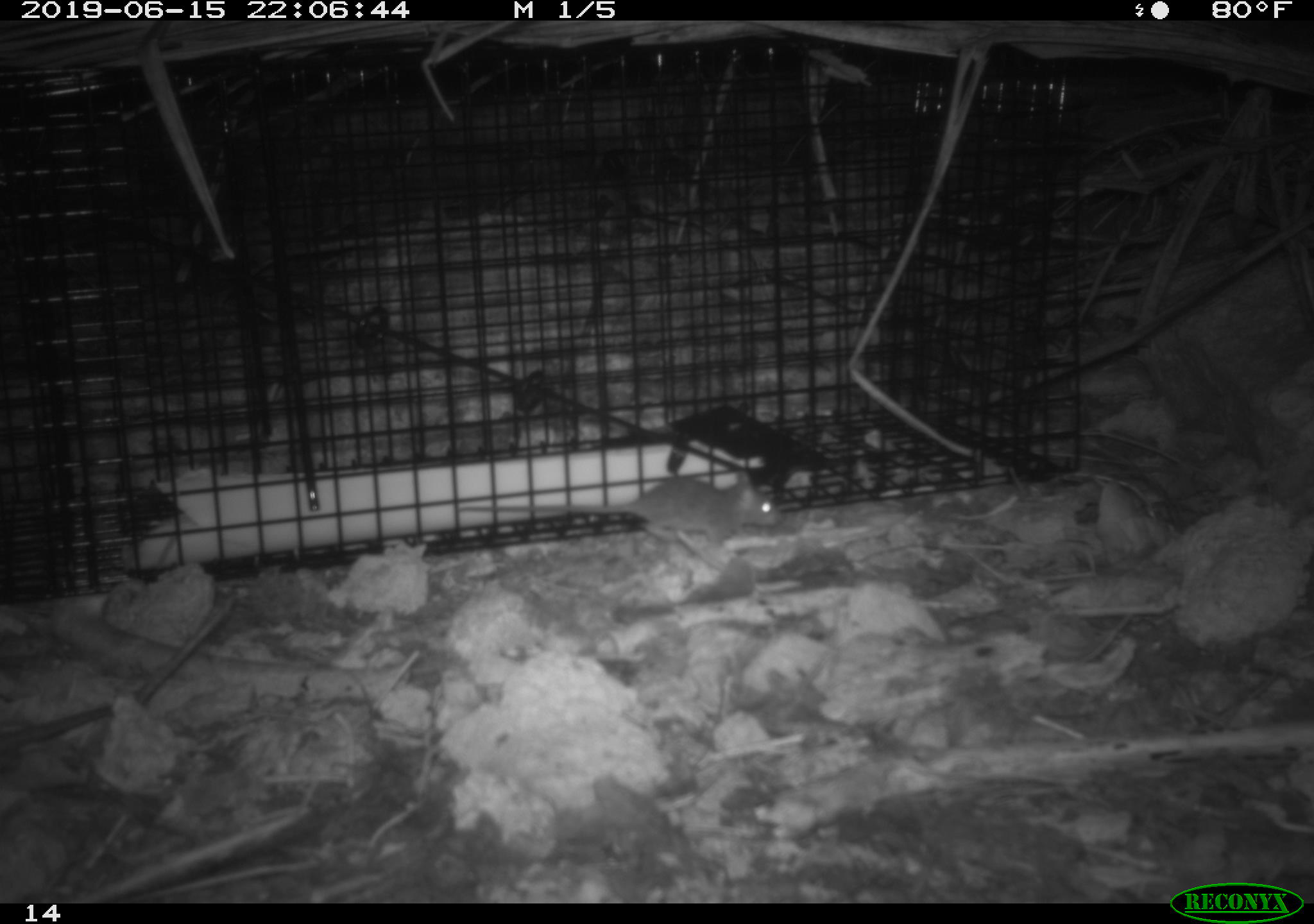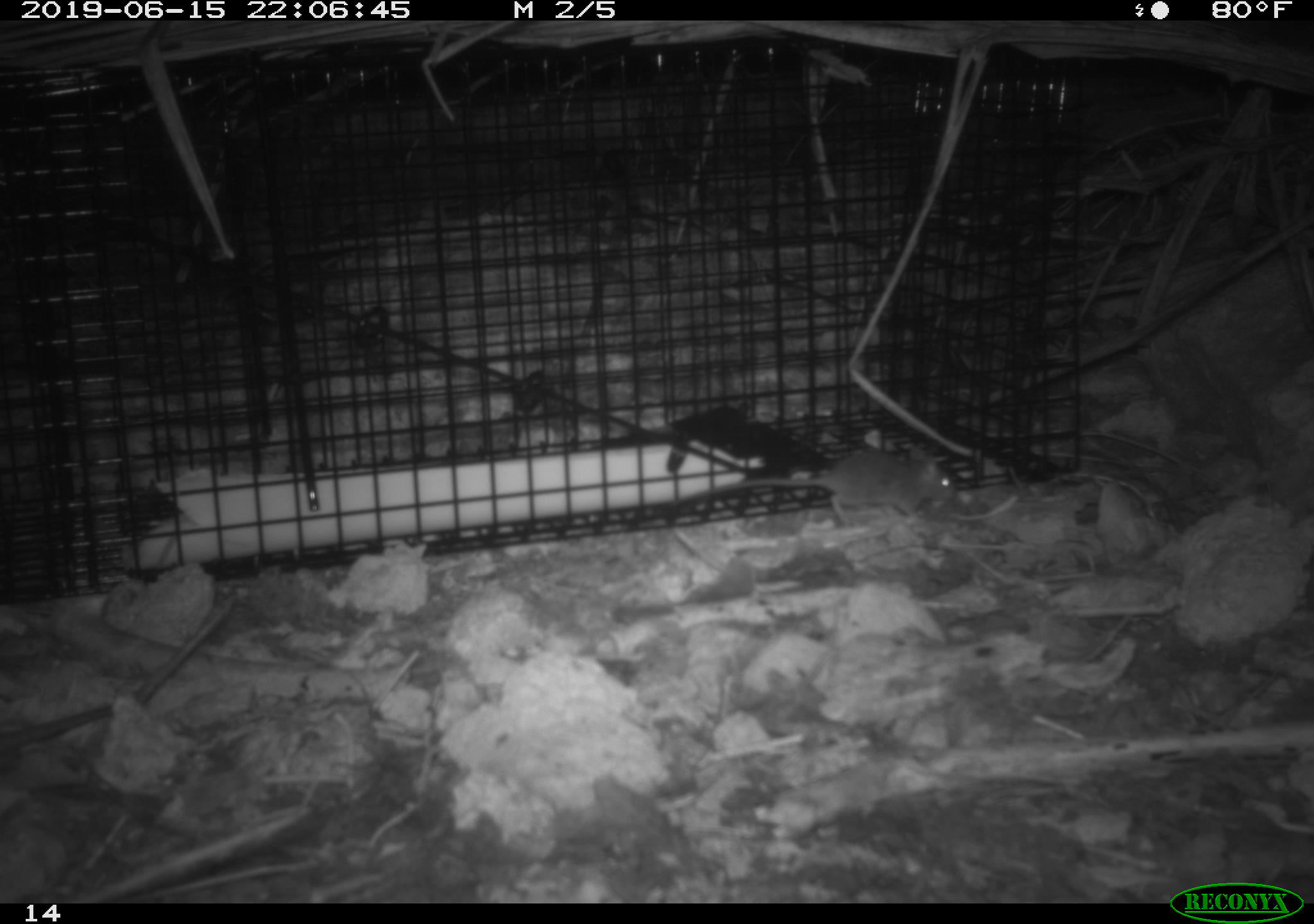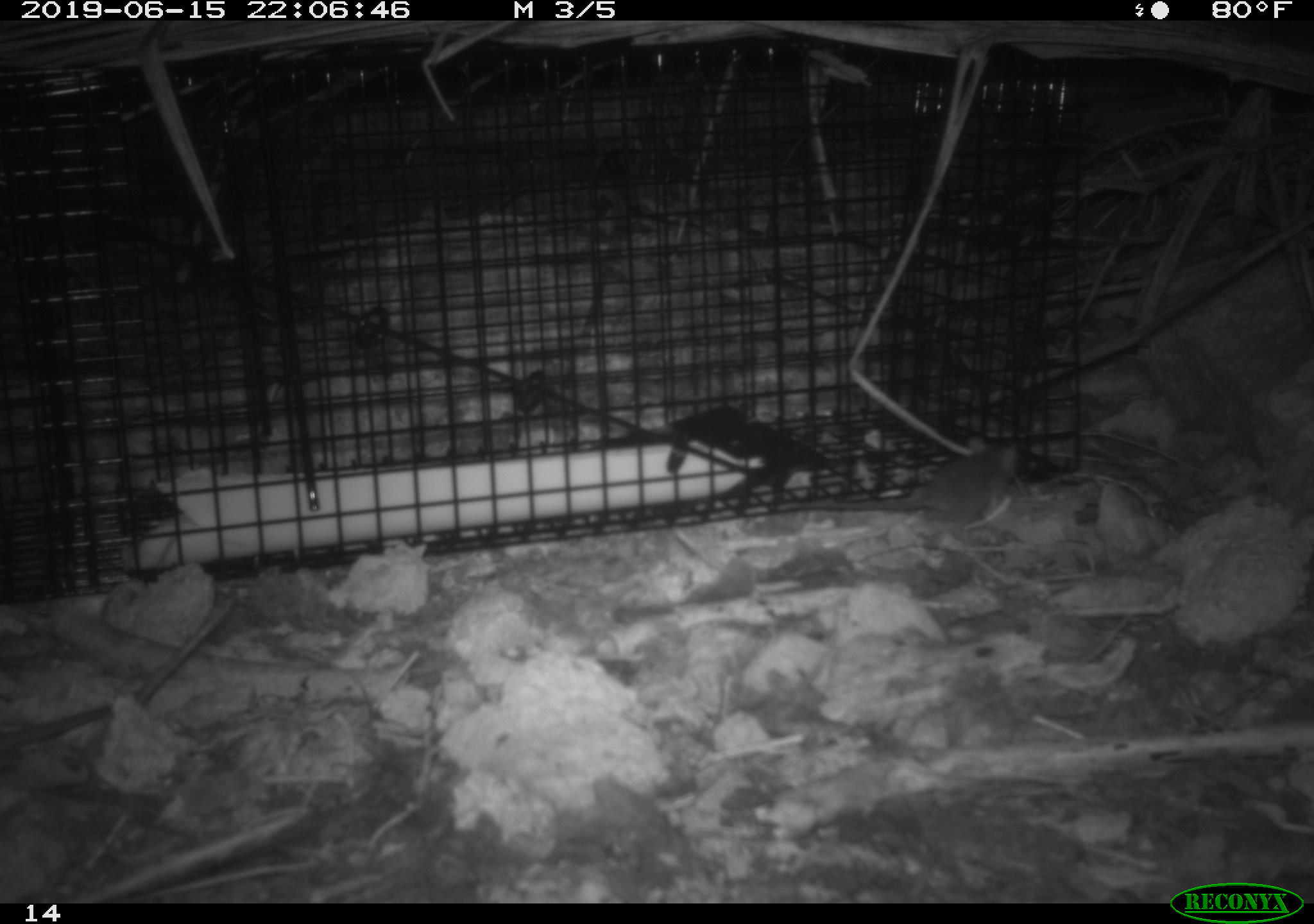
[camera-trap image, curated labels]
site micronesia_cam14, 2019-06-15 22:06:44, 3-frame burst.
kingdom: Animalia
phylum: Chordata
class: Mammalia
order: Rodentia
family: Muridae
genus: Rattus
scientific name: Rattus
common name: rat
Rat (Rattus).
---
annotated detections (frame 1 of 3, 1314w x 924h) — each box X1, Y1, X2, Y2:
rat: 510, 472, 778, 557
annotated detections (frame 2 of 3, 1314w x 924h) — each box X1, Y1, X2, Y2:
rat: 704, 446, 958, 528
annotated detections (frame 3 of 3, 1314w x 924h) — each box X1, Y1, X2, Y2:
rat: 833, 443, 1023, 536